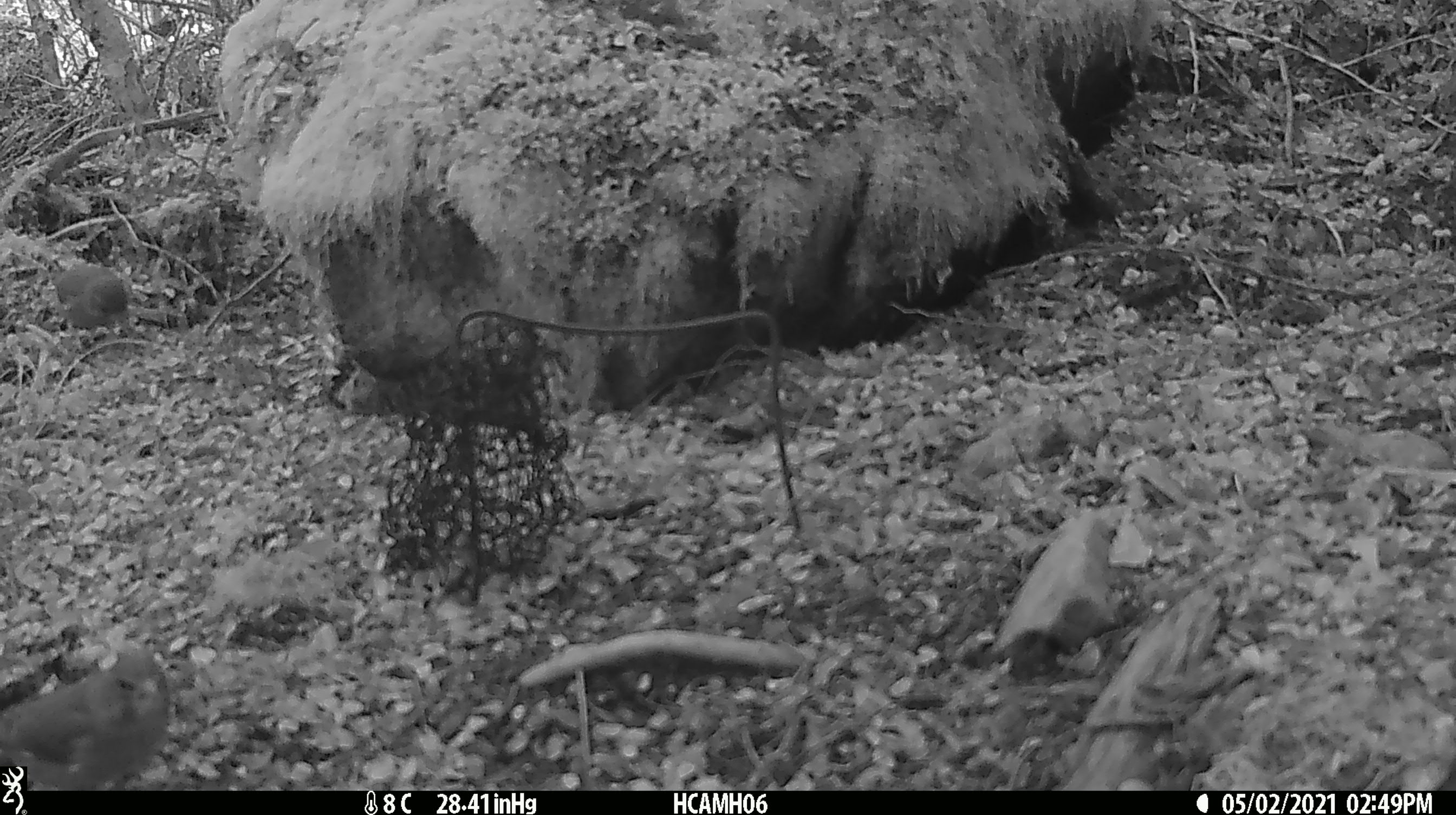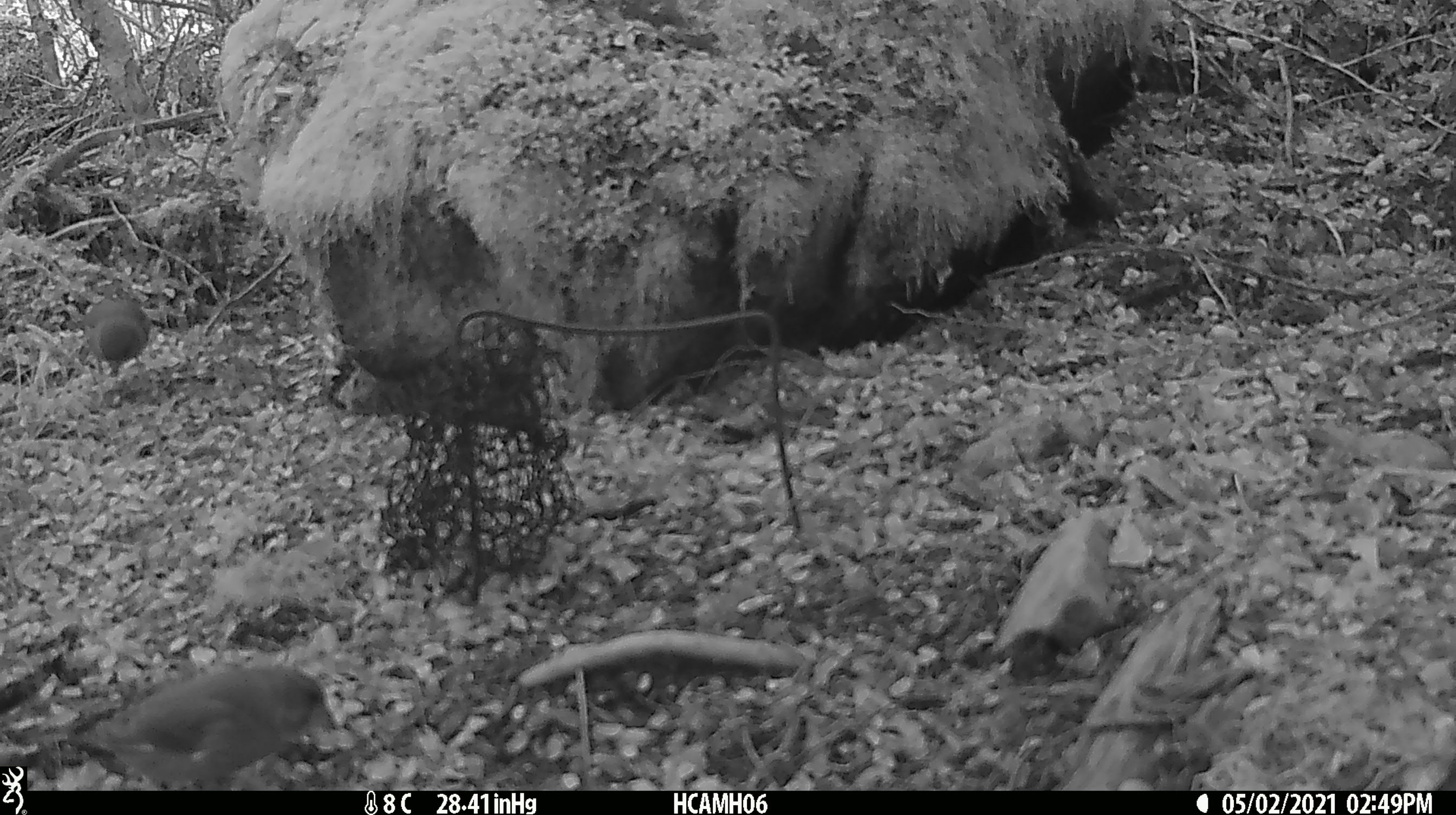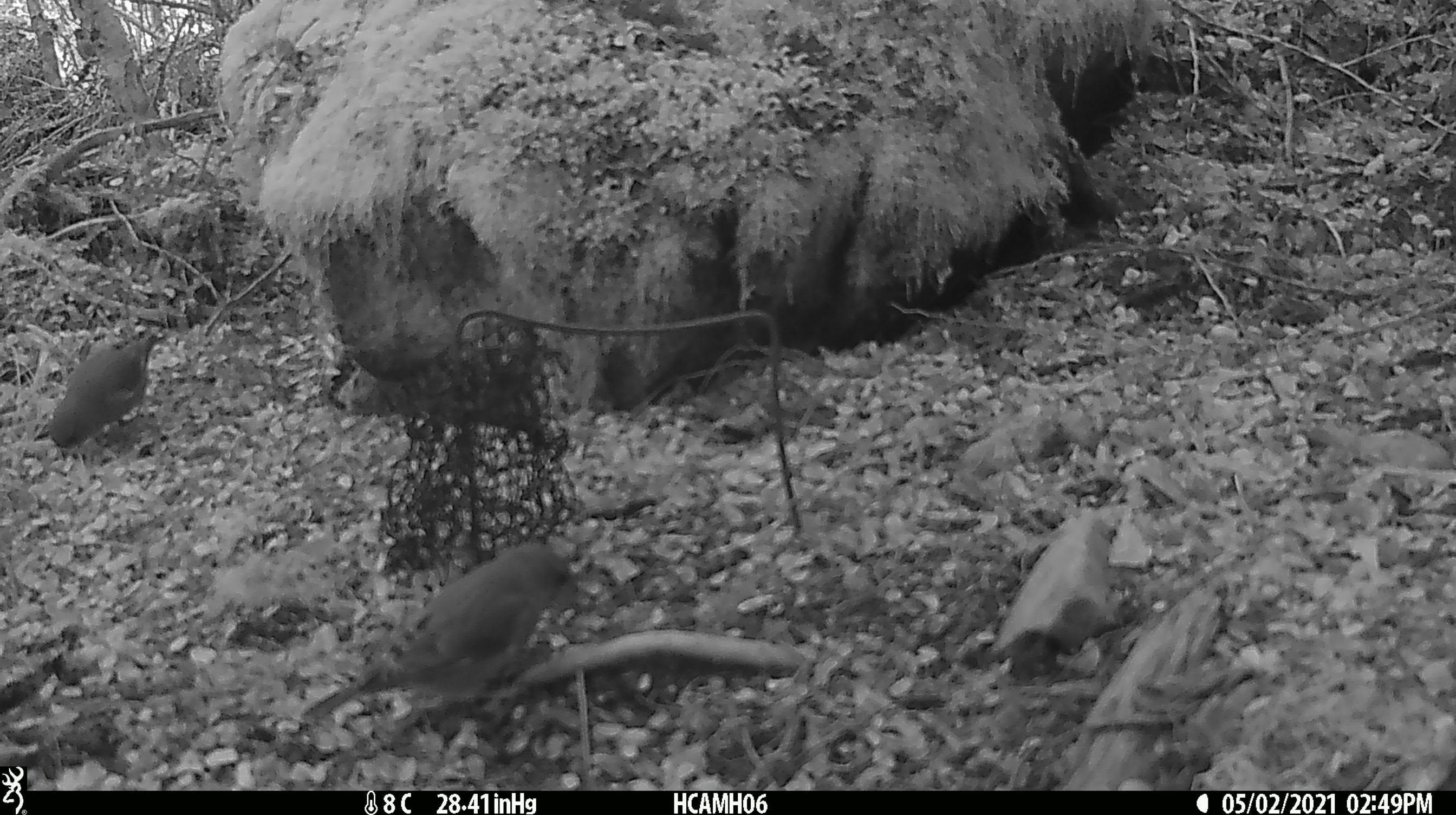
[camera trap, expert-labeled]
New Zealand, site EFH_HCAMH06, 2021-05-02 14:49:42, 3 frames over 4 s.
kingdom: Animalia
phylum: Chordata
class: Aves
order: Passeriformes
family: Fringillidae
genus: Chloris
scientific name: Chloris chloris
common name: greenfinch